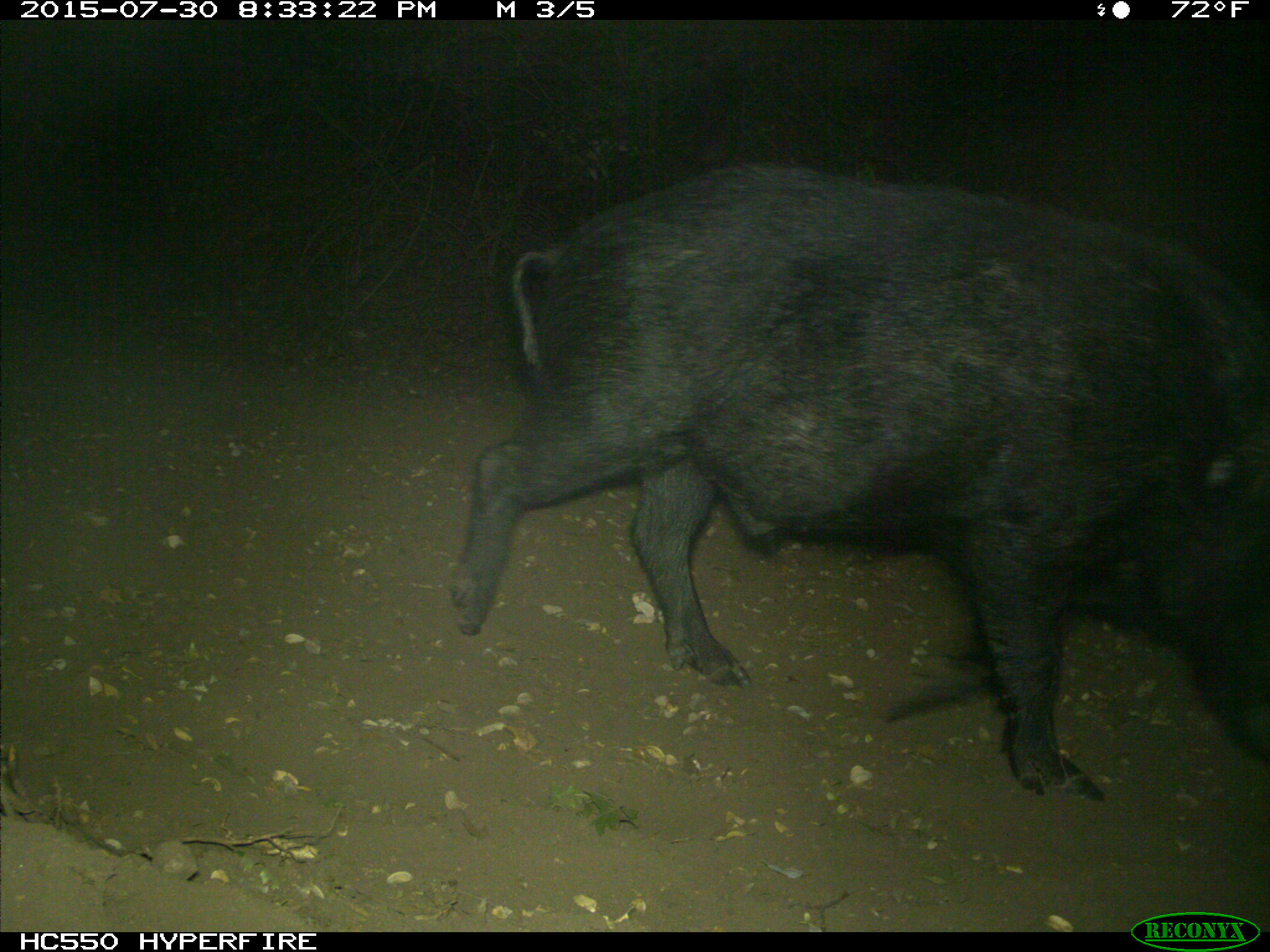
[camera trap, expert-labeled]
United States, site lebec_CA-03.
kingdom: Animalia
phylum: Chordata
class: Mammalia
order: Artiodactyla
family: Suidae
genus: Sus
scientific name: Sus scrofa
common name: wild boar